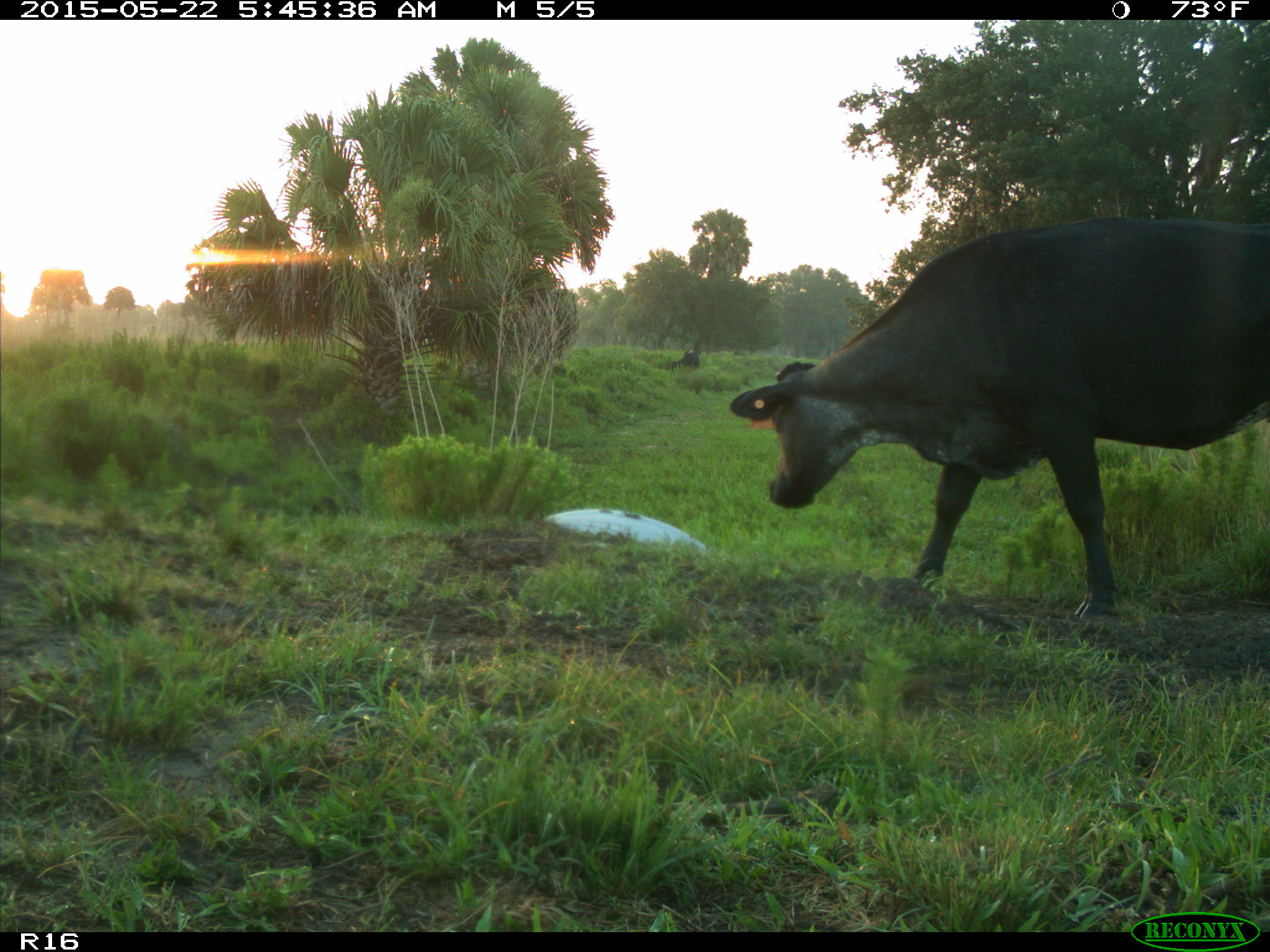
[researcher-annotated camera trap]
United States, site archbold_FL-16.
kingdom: Animalia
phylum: Chordata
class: Mammalia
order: Artiodactyla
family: Bovidae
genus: Bos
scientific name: Bos taurus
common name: domestic cow